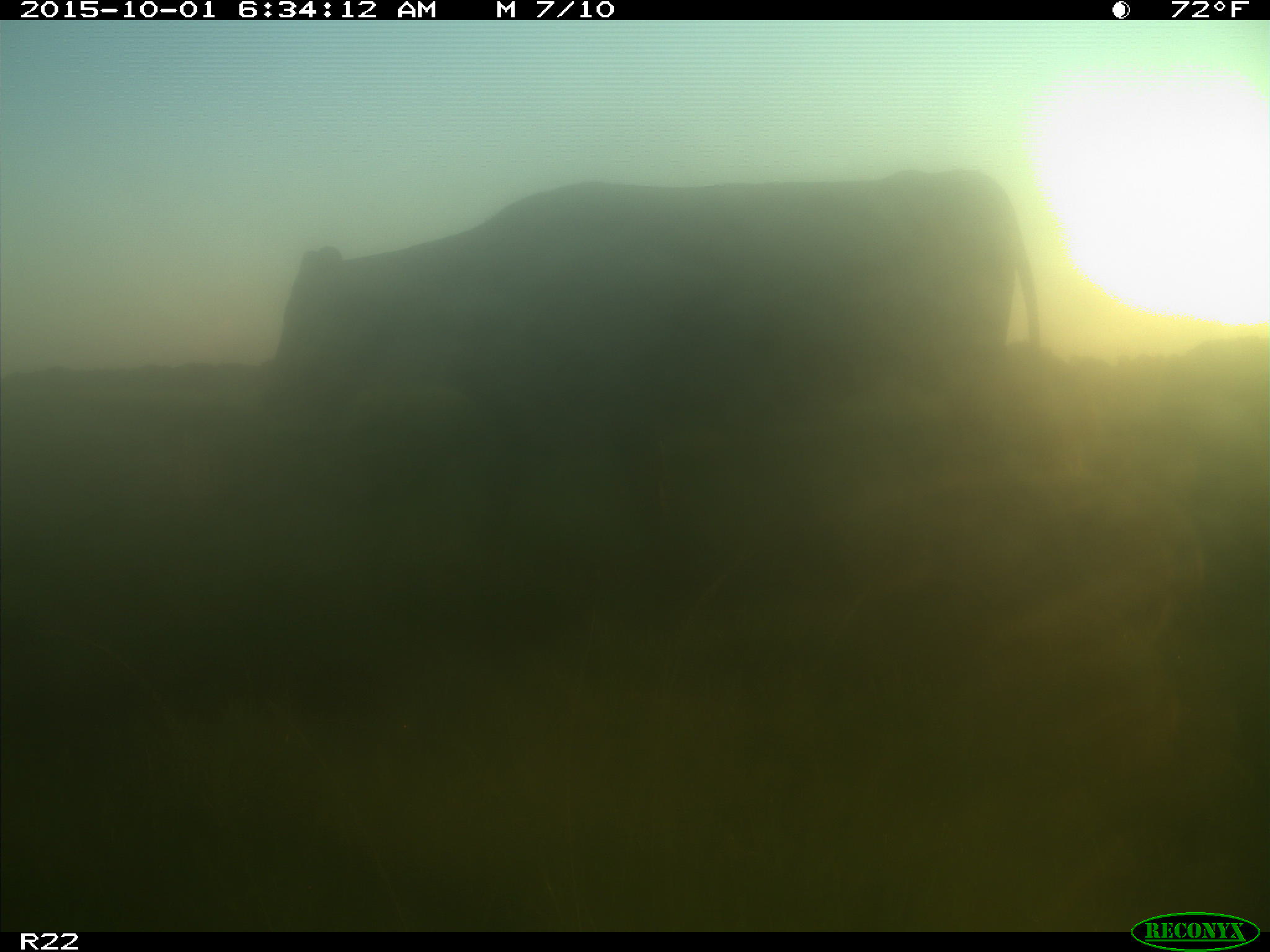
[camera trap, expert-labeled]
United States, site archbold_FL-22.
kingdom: Animalia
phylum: Chordata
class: Mammalia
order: Artiodactyla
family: Bovidae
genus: Bos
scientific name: Bos taurus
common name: domestic cow